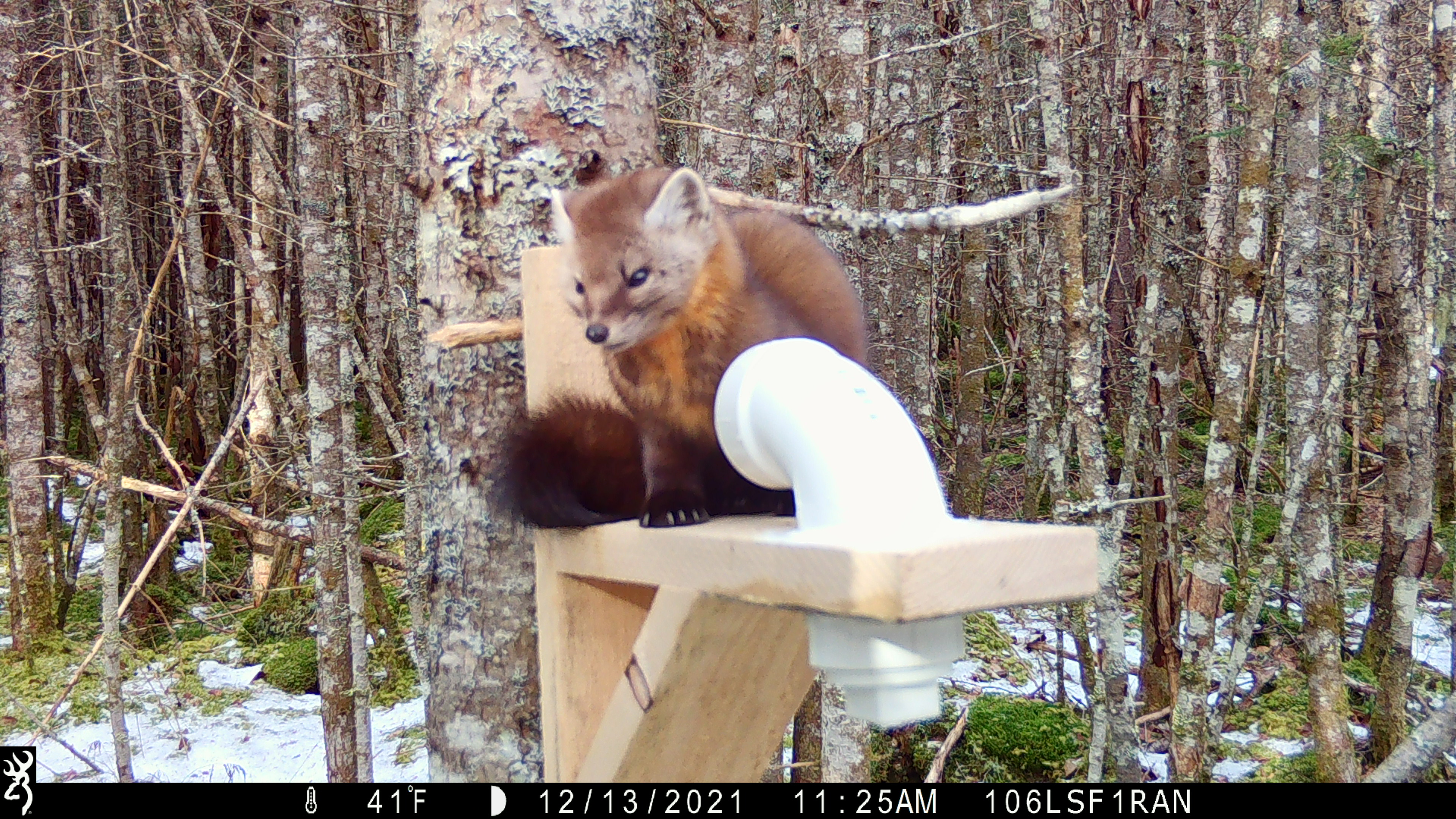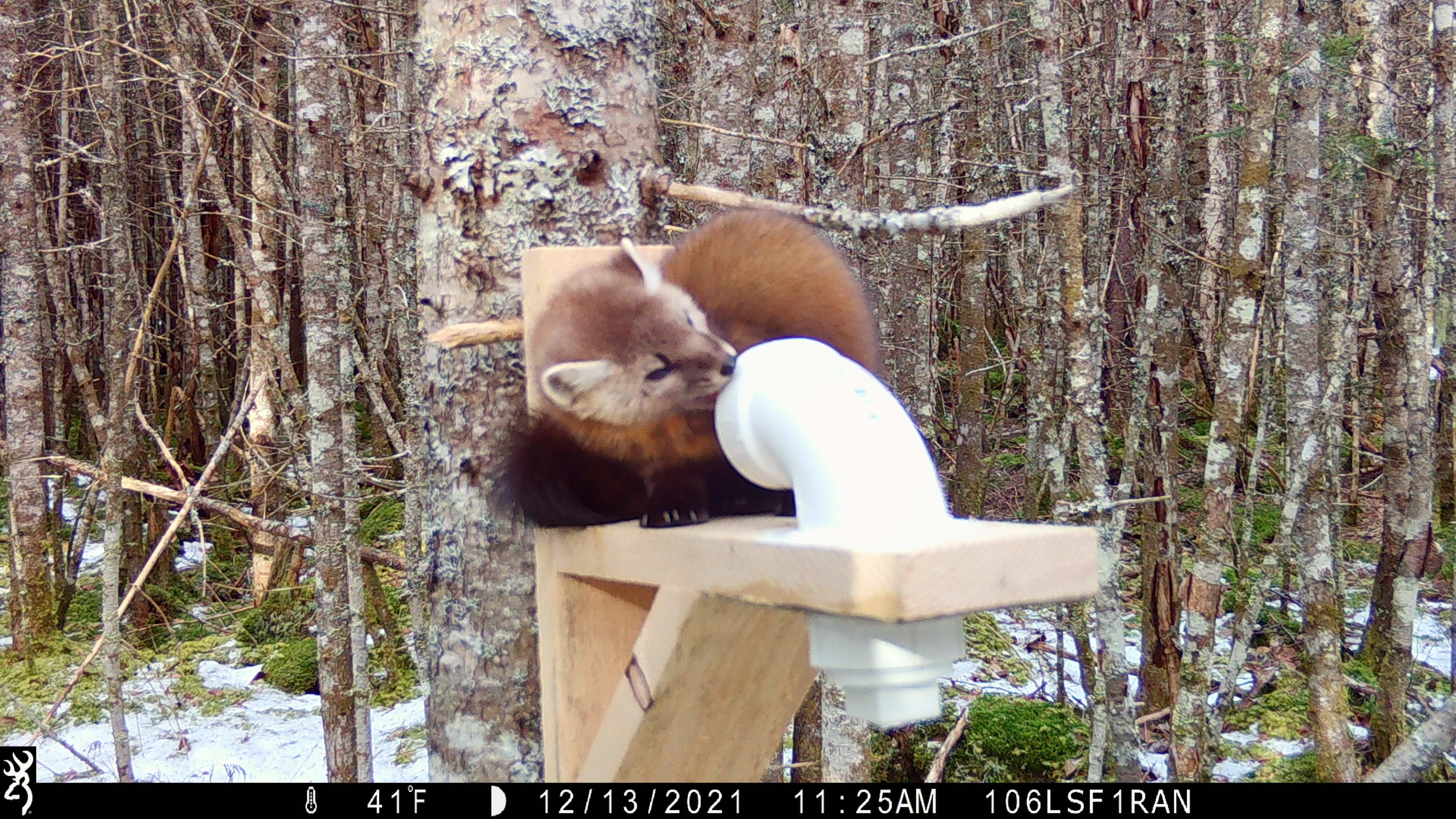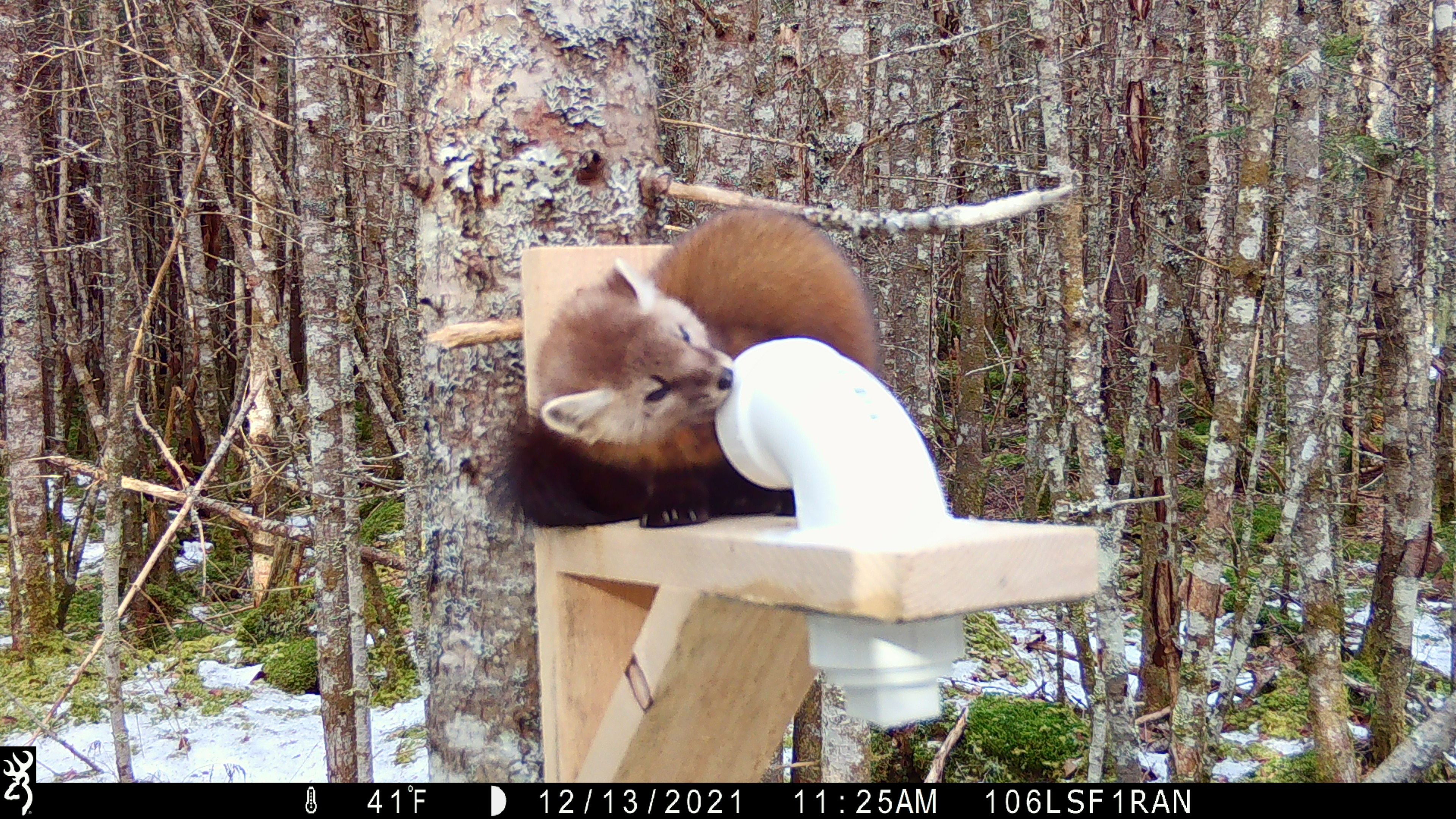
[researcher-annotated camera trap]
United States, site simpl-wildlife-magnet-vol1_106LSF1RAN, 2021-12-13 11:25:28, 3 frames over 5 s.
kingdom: Animalia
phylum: Chordata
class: Mammalia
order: Carnivora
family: Mustelidae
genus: Martes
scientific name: Martes americana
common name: american marten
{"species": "american marten (Martes americana)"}